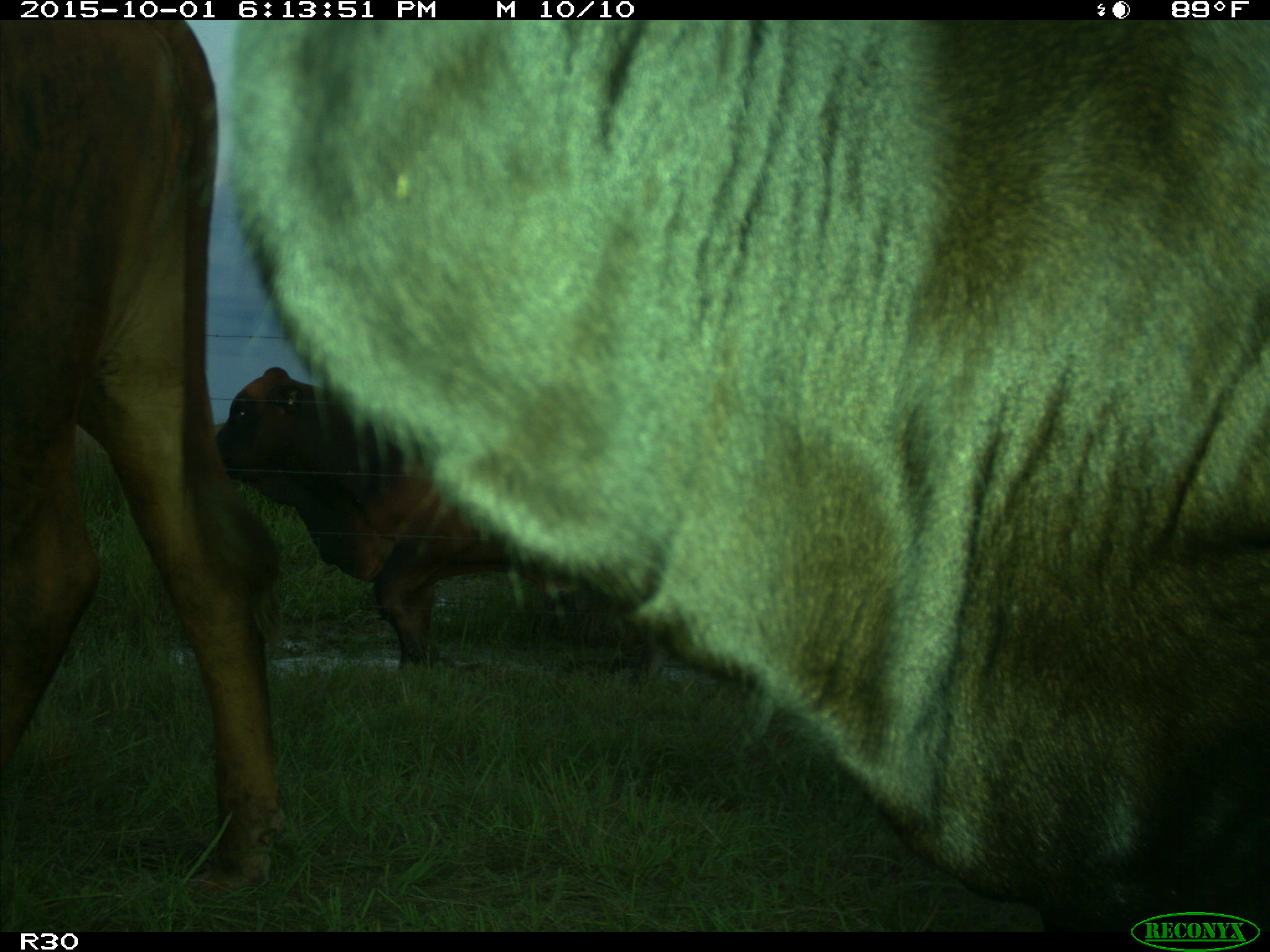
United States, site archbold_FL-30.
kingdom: Animalia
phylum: Chordata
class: Mammalia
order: Artiodactyla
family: Bovidae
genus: Bos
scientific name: Bos taurus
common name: domestic cow